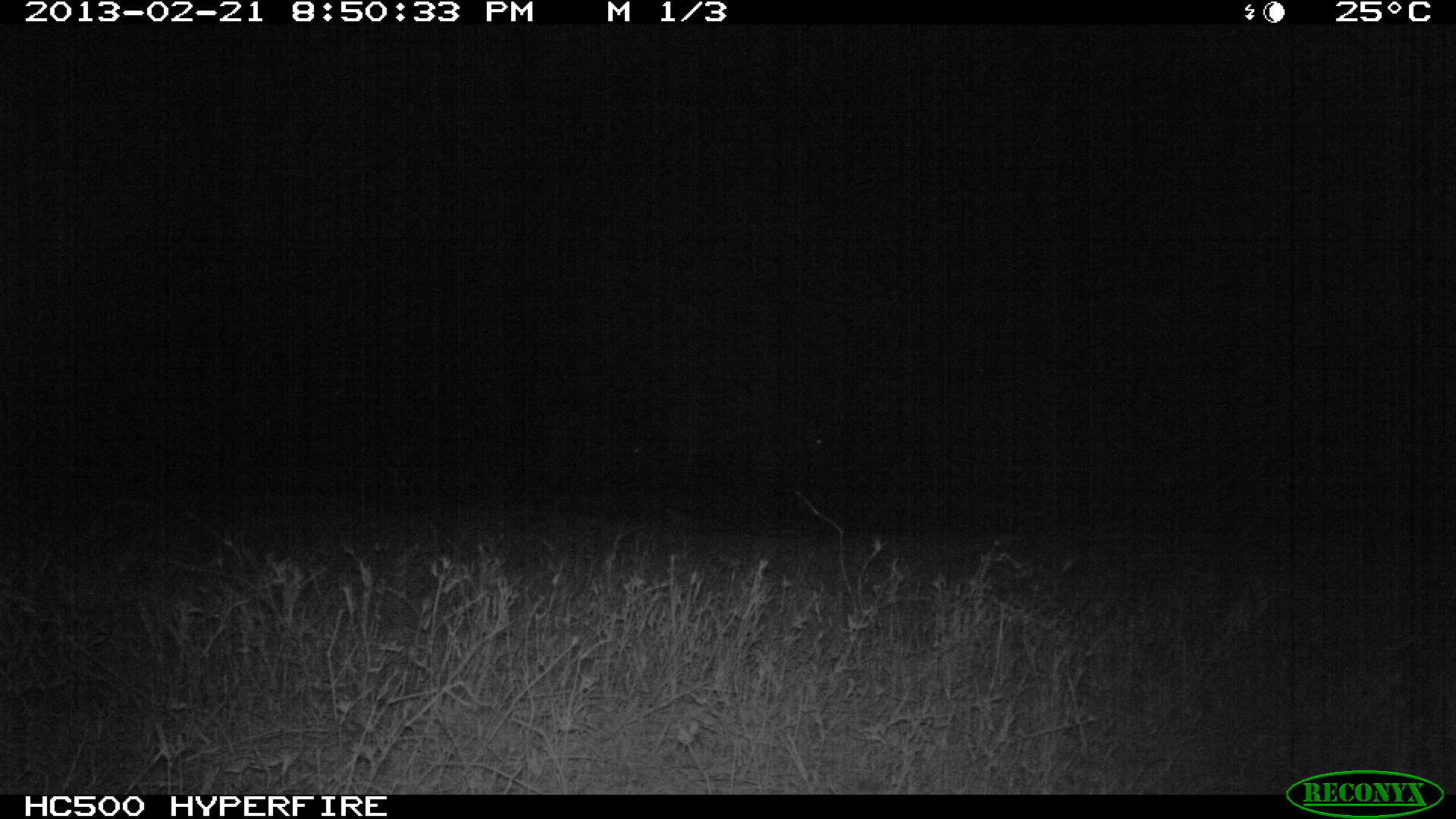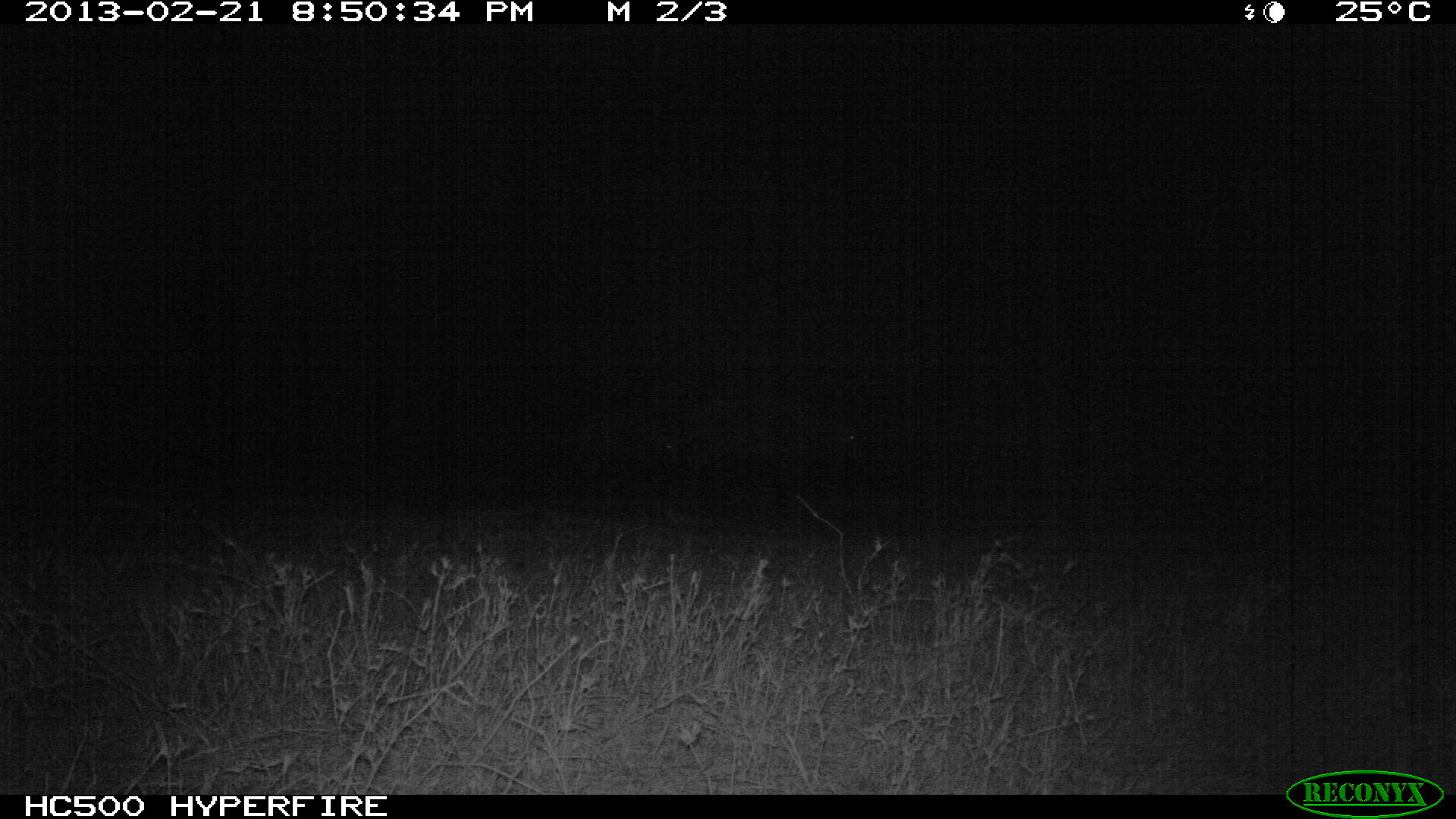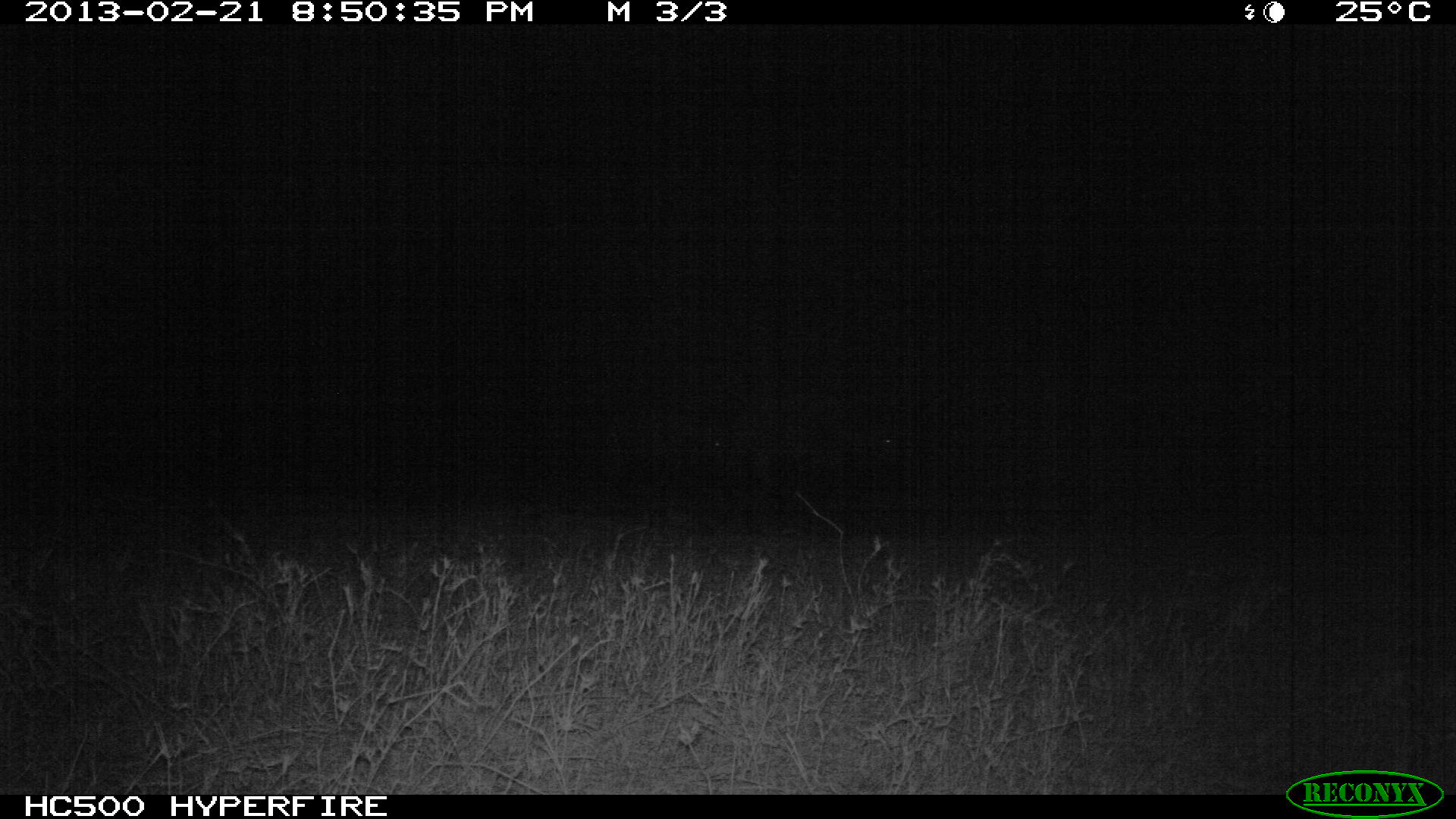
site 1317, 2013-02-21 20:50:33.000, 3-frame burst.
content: unidentified animal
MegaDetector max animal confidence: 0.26